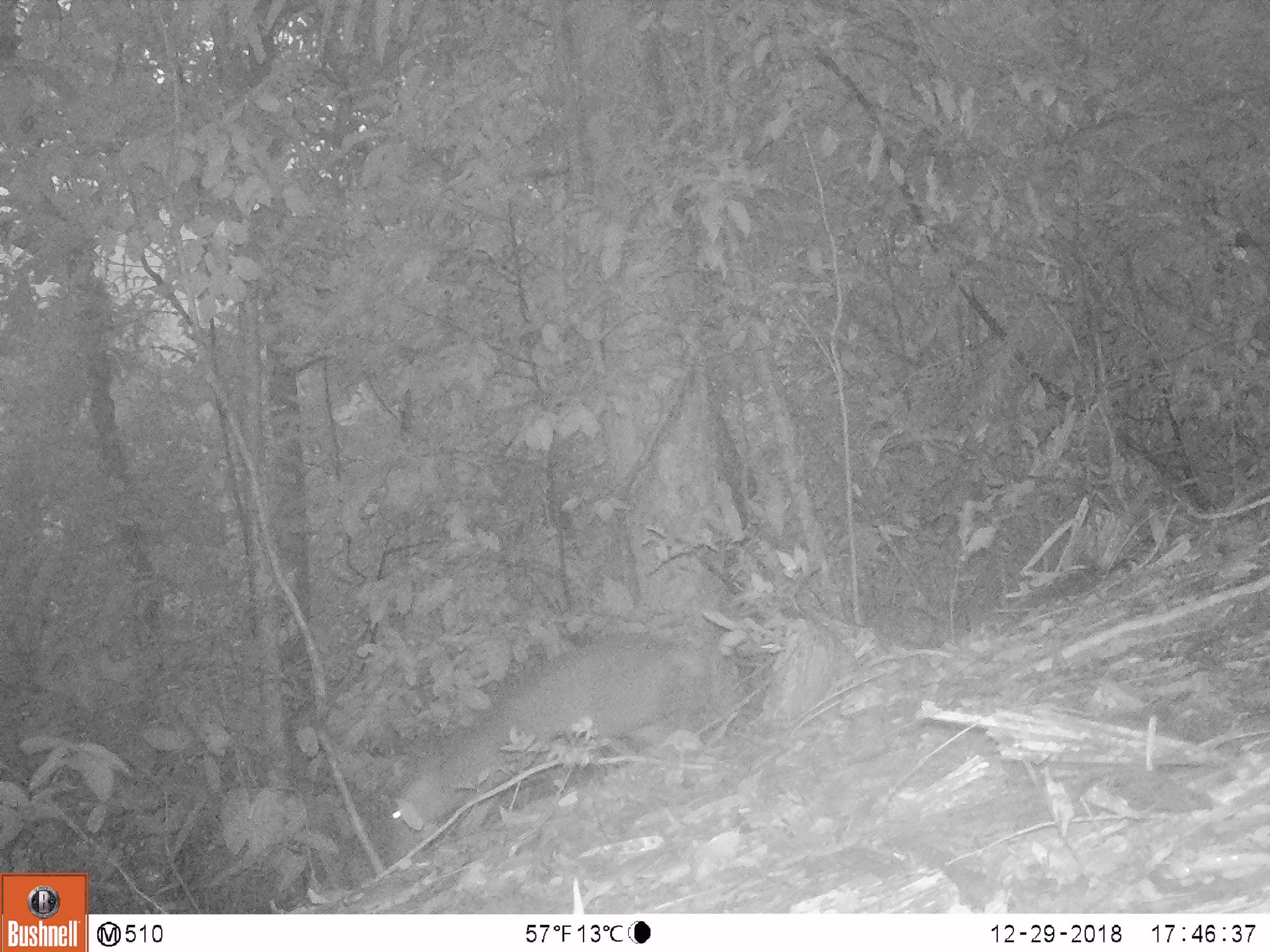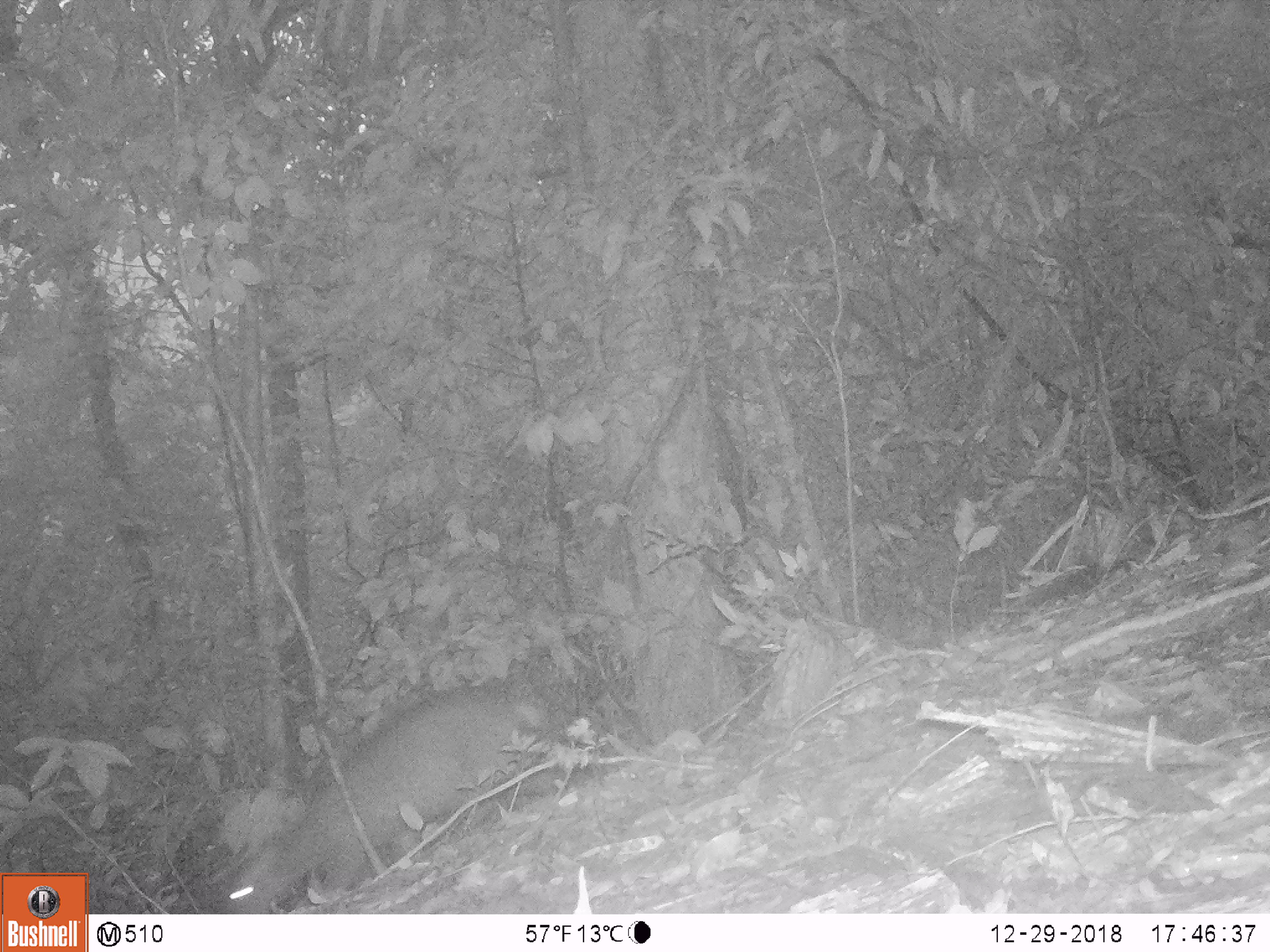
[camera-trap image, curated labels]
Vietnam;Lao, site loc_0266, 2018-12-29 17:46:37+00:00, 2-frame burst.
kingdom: Animalia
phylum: Chordata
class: Mammalia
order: Primates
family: Cercopithecidae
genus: Macaca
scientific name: Macaca arctoides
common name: stump-tailed macaque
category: stump tailed macaque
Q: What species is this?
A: Stump tailed macaque (stump-tailed macaque) (Macaca arctoides).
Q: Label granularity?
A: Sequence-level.